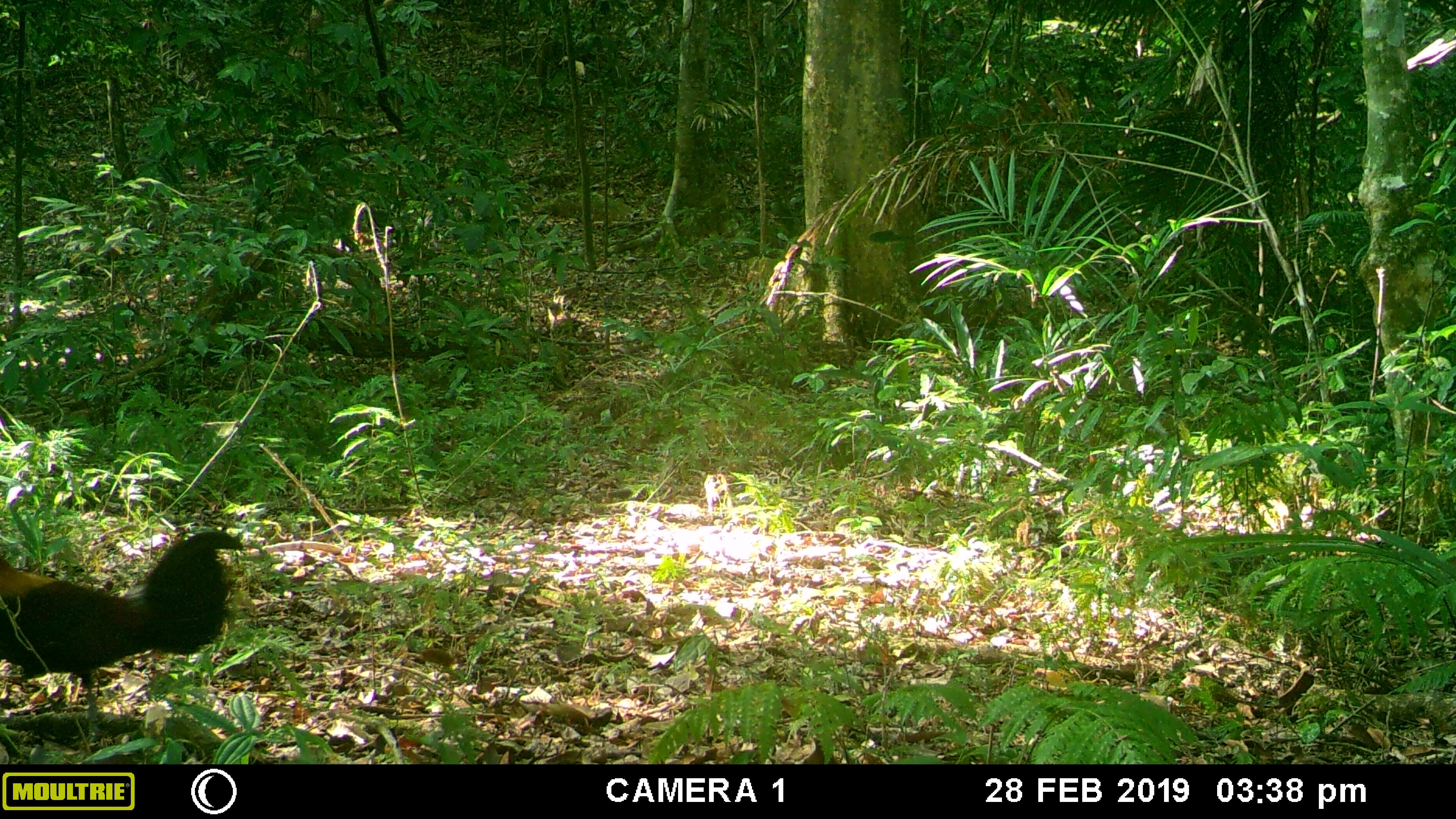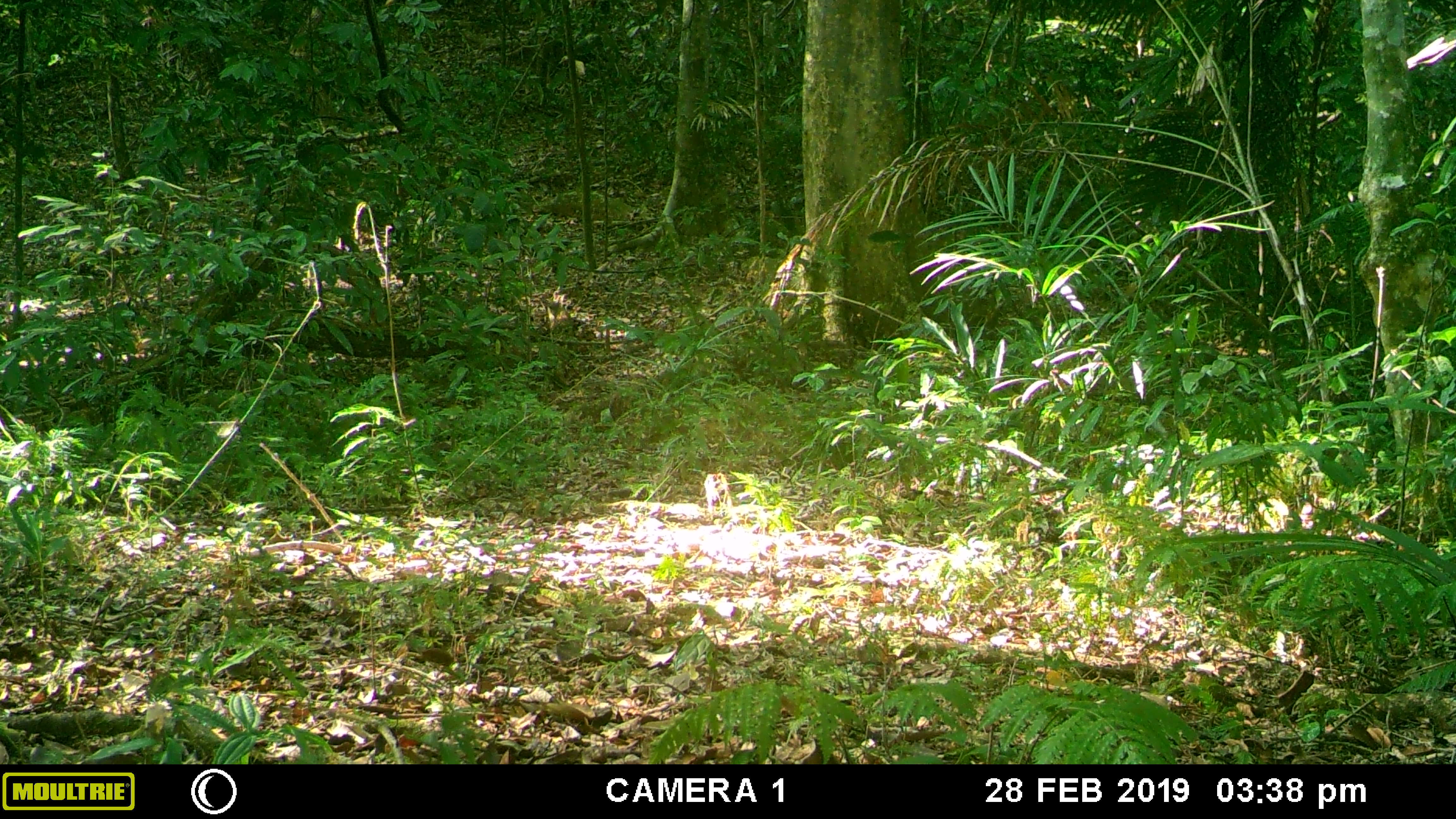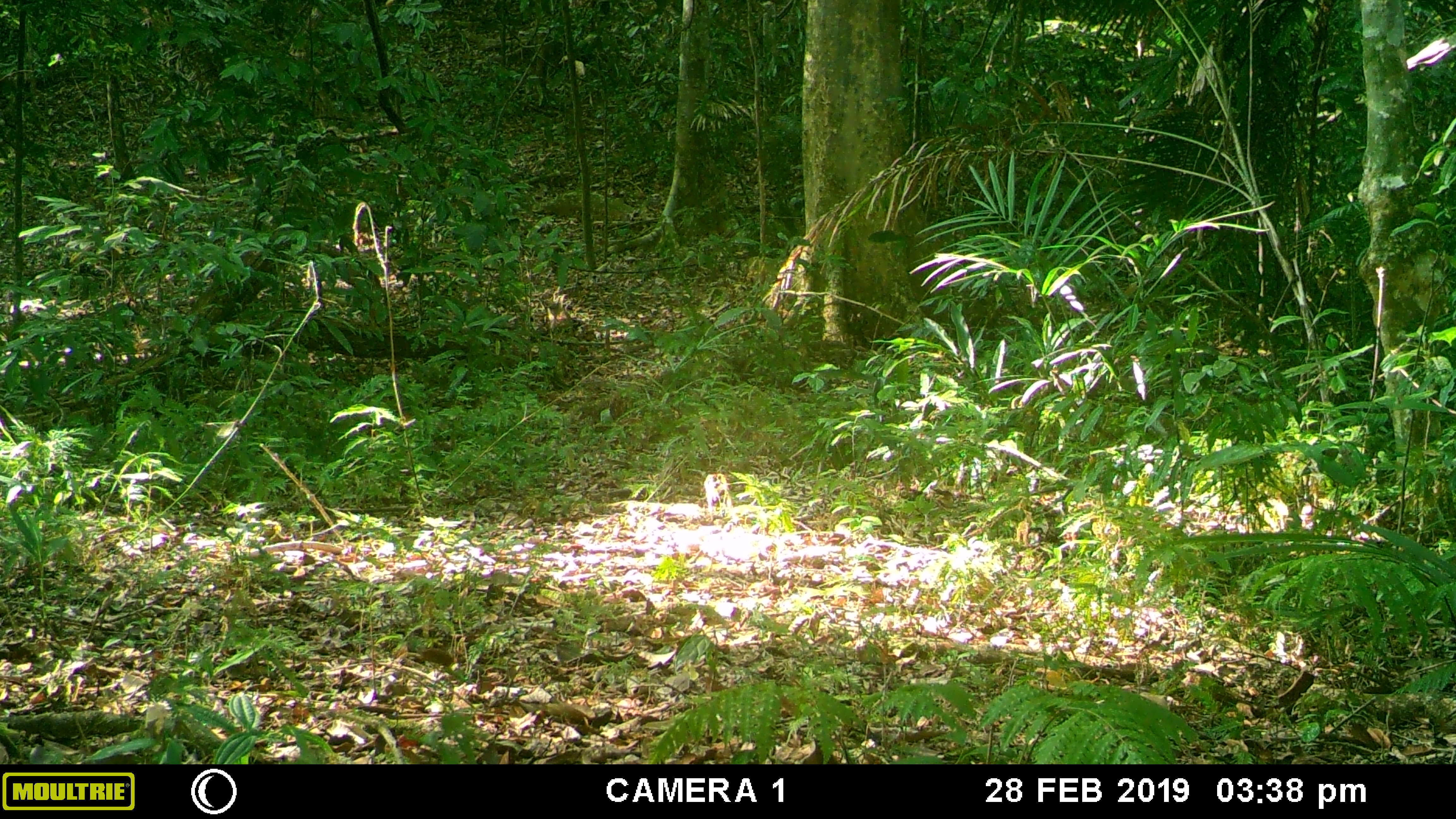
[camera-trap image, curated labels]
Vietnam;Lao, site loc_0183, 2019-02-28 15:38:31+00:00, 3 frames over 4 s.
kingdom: Animalia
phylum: Chordata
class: Aves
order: Galliformes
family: Phasianidae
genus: Gallus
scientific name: Gallus gallus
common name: red junglefowl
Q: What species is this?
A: Red junglefowl (Gallus gallus).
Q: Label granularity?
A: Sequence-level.